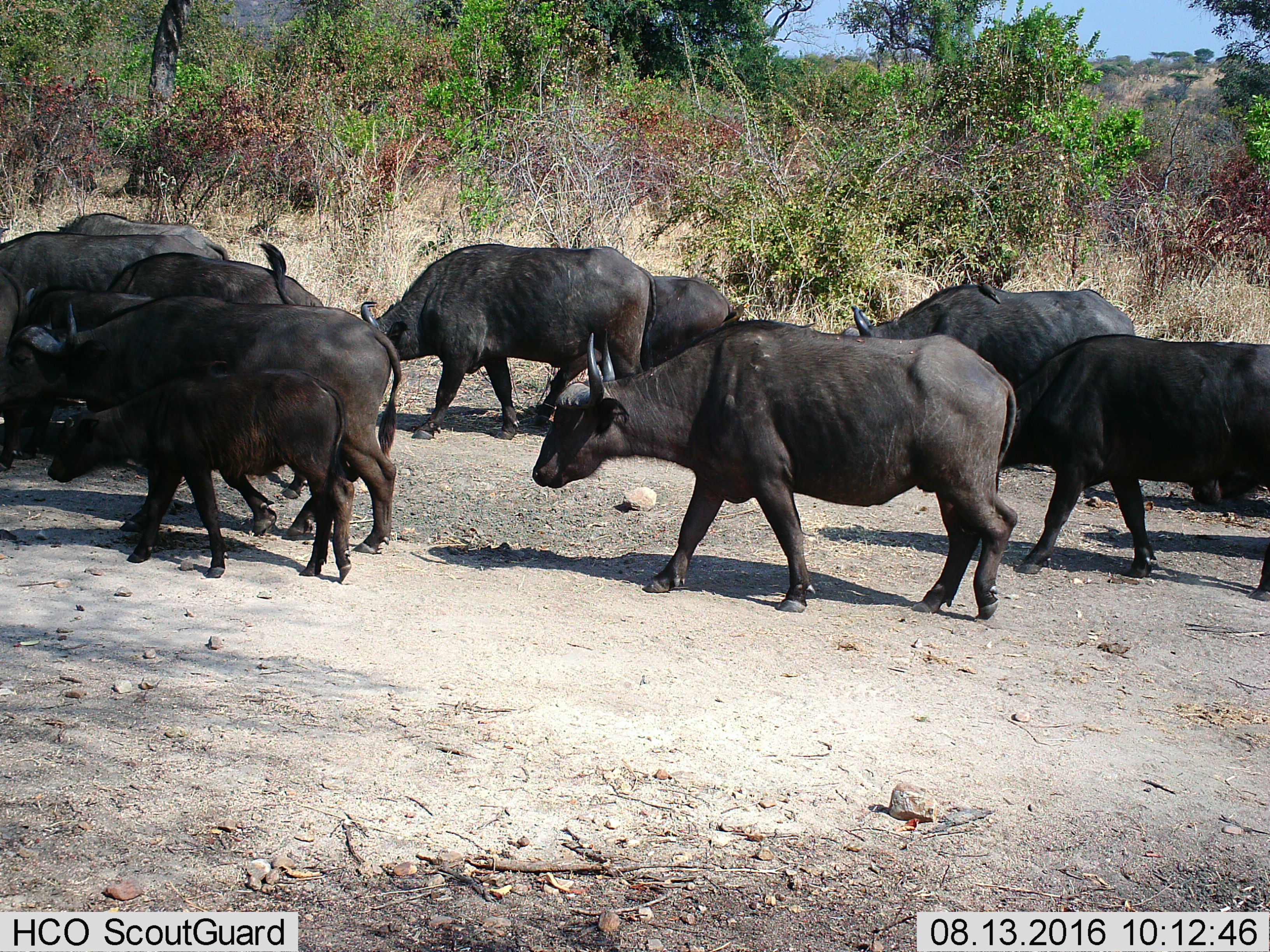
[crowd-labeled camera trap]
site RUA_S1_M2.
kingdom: Animalia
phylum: Chordata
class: Aves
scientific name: Aves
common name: bird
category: birdother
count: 2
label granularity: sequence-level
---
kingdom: Animalia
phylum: Chordata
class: Mammalia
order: Artiodactyla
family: Bovidae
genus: Syncerus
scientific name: Syncerus caffer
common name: african buffalo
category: buffalo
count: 11-50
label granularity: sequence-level